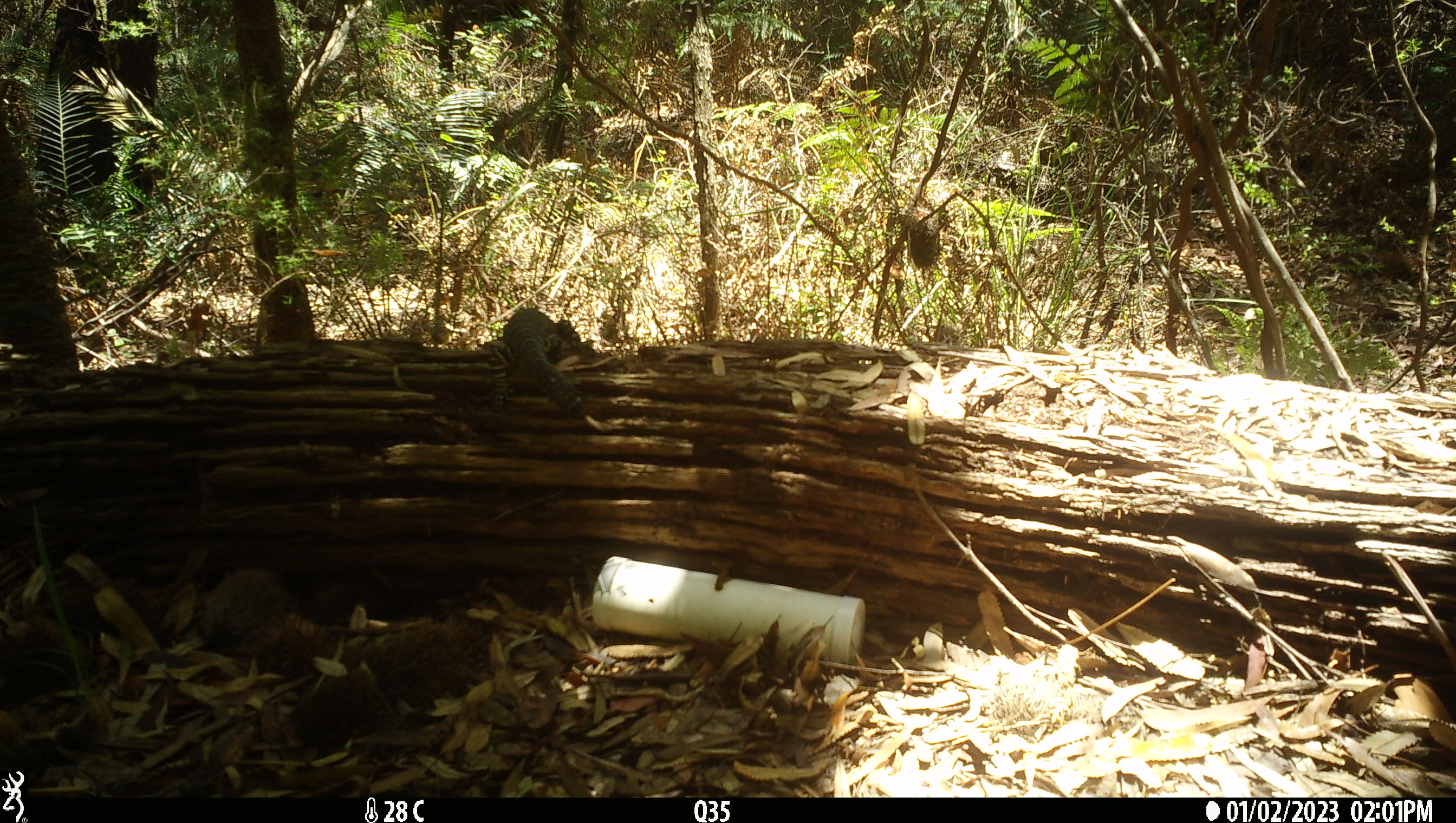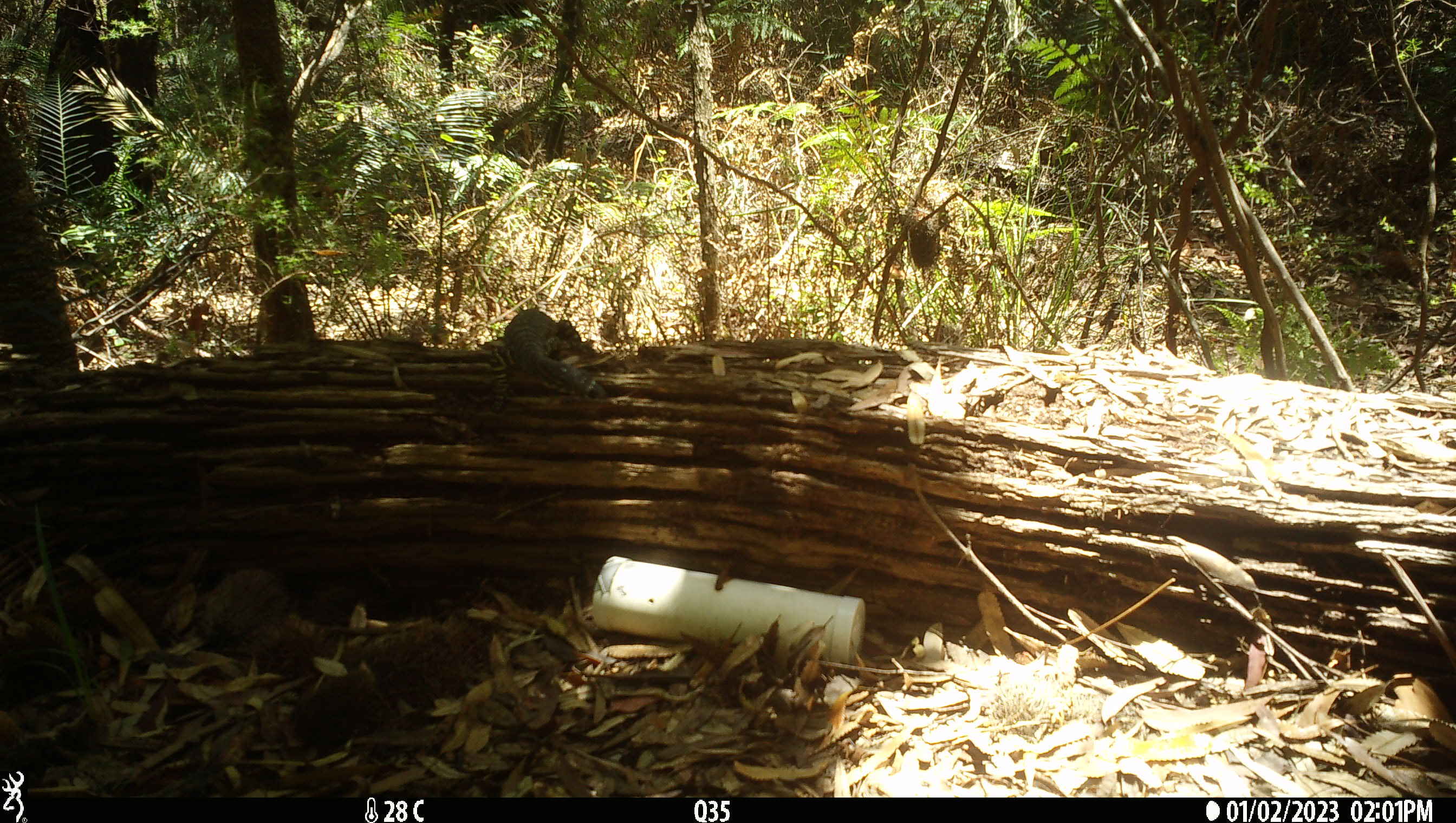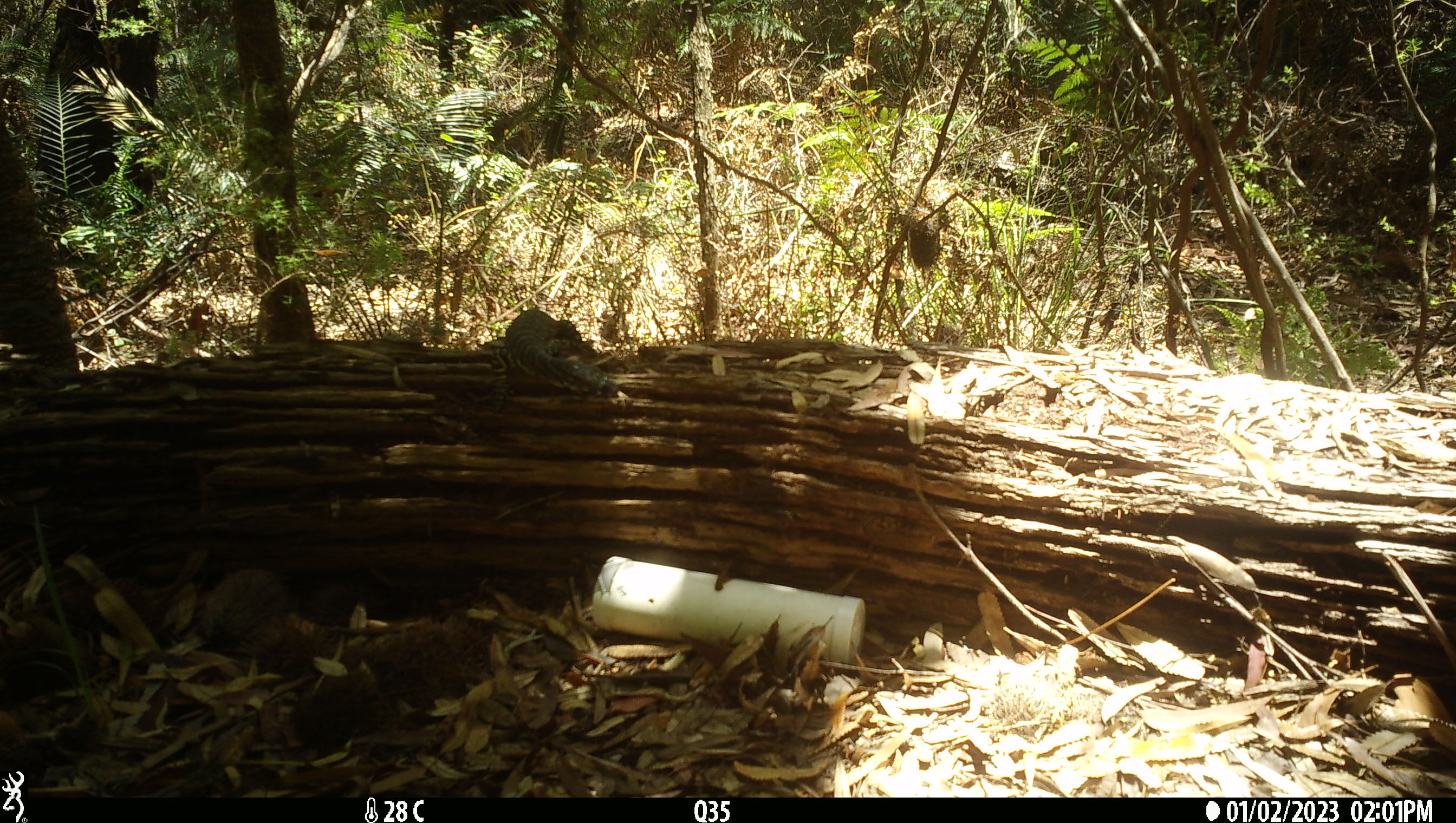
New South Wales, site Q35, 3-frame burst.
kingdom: Animalia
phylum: Chordata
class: Reptilia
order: Squamata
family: Varanidae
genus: Varanus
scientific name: Varanus varius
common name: lace monitor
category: goanna